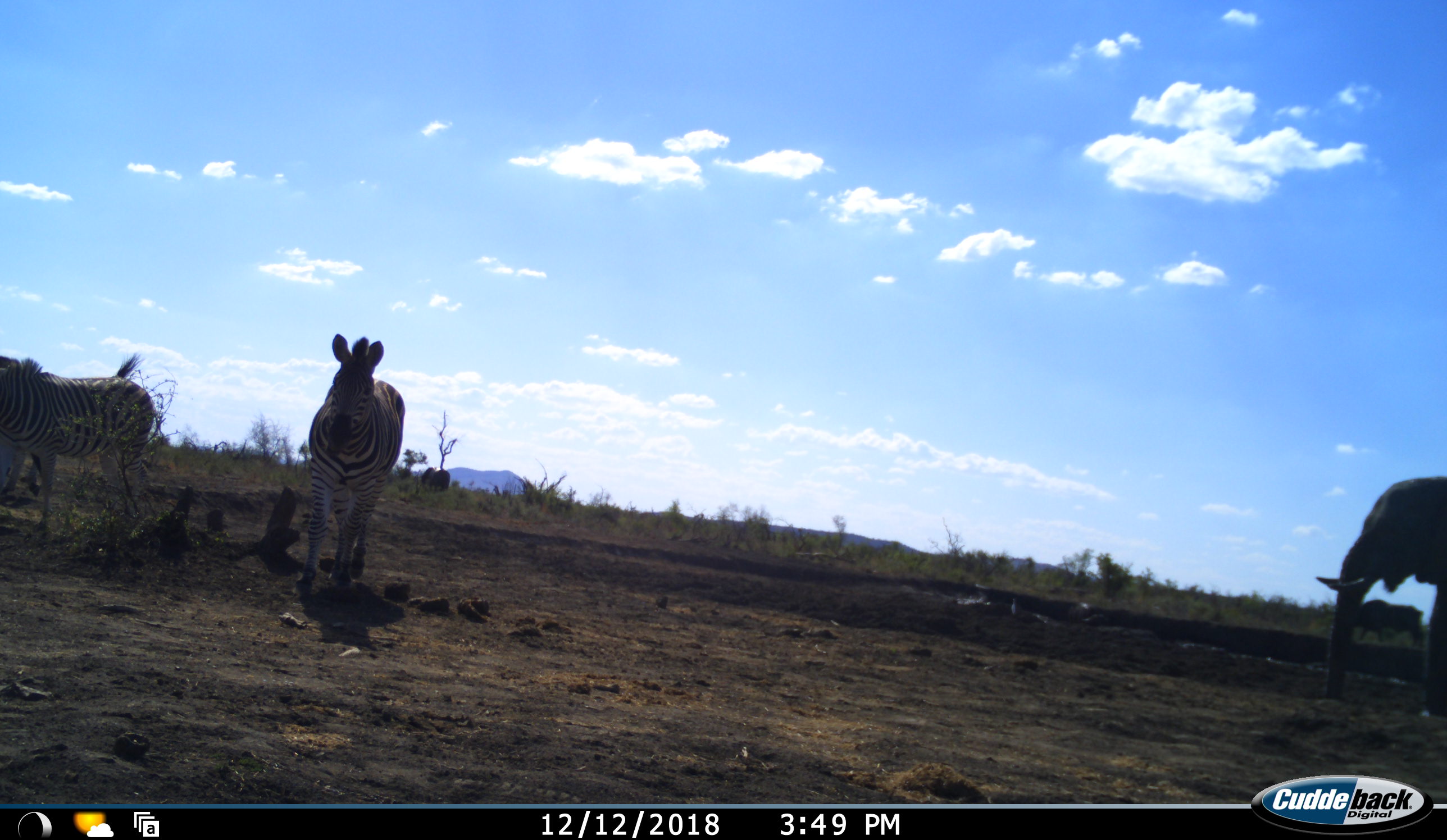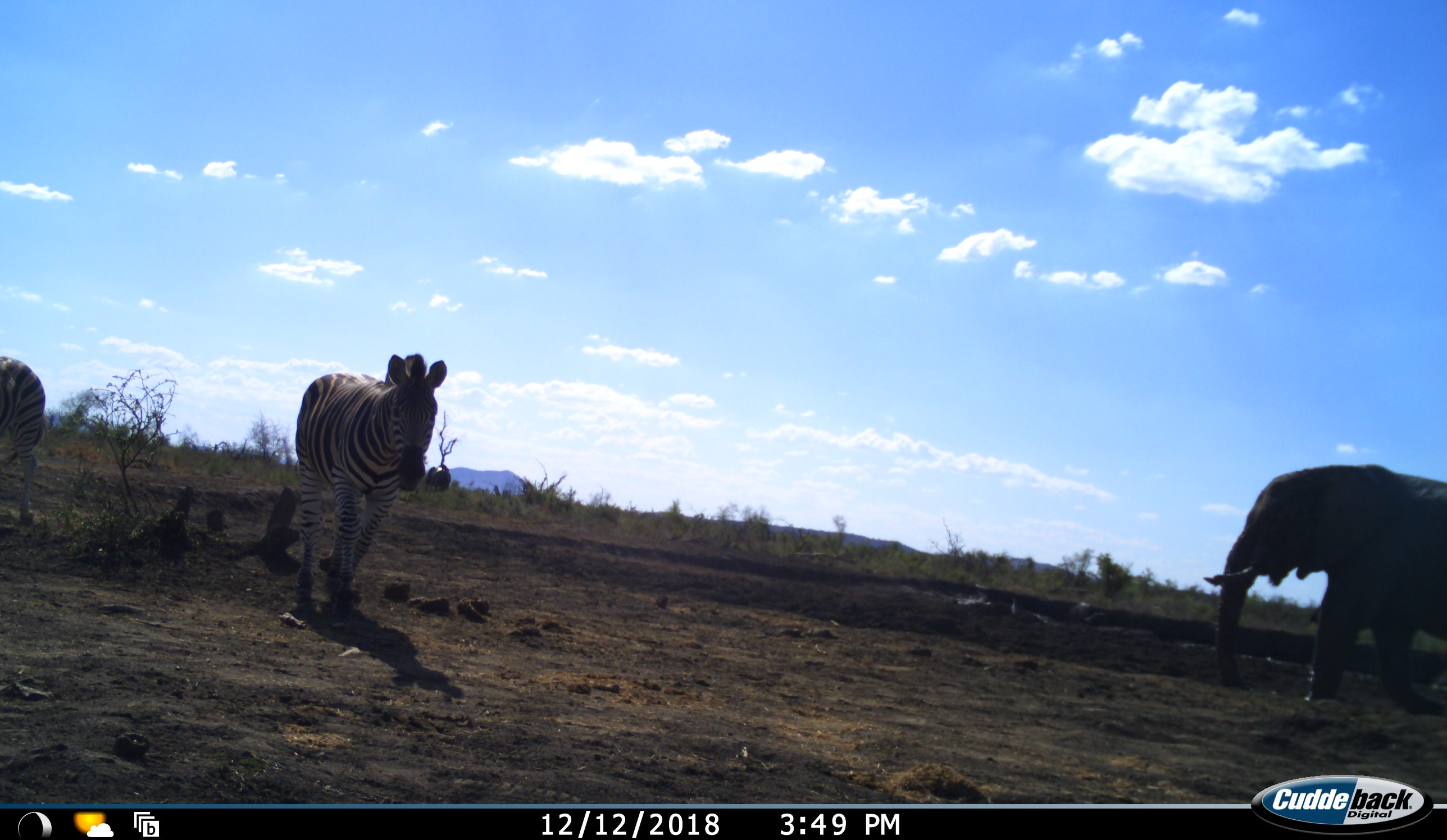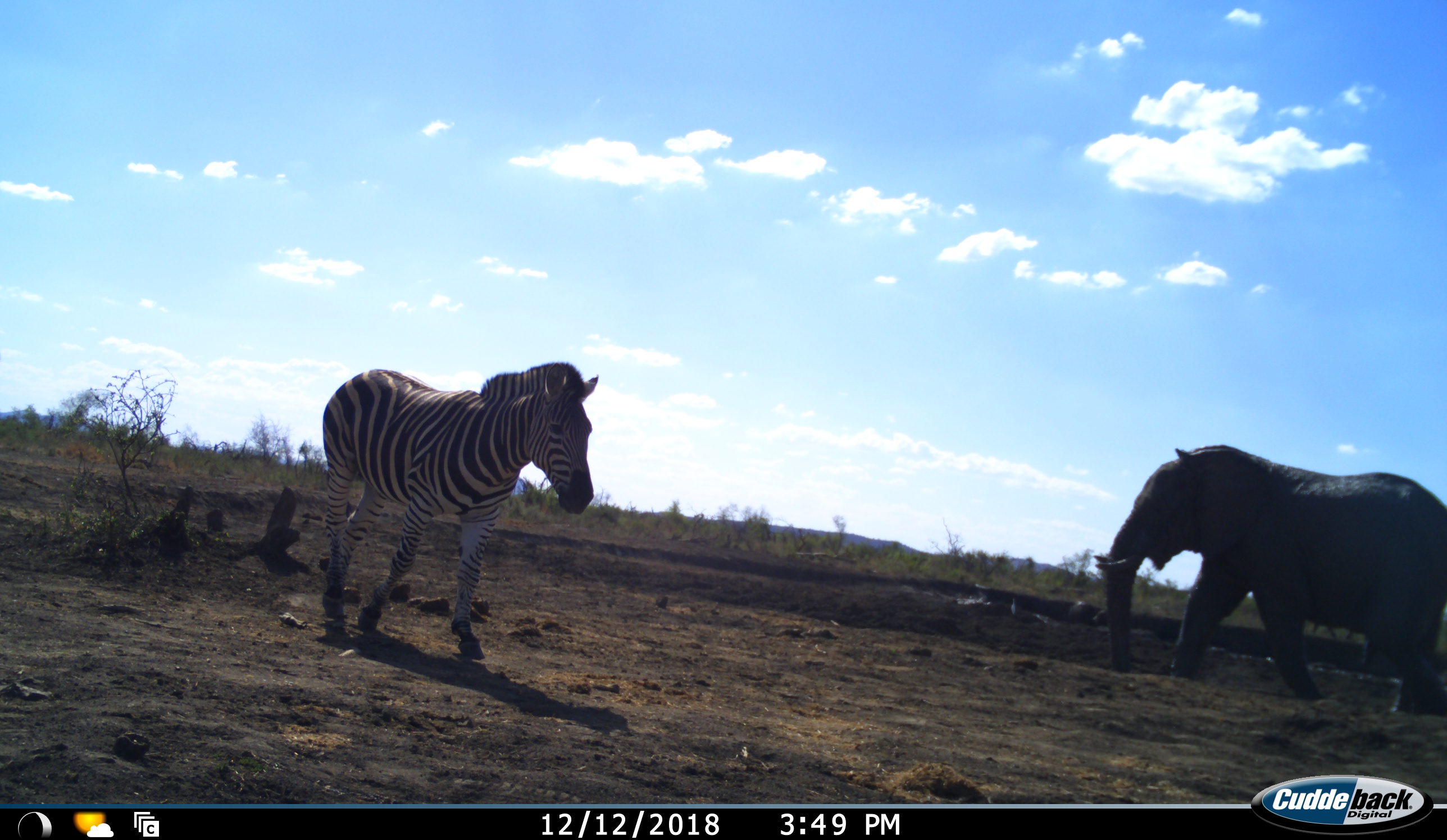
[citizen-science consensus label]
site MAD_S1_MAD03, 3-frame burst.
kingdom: Animalia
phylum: Chordata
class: Mammalia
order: Proboscidea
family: Elephantidae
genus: Loxodonta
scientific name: Loxodonta africana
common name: african bush elephant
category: elephant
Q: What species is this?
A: Elephant (african bush elephant) (Loxodonta africana).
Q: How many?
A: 1.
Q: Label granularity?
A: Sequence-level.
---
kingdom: Animalia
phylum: Chordata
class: Mammalia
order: Perissodactyla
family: Equidae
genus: Equus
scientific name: Equus quagga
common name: plains zebra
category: zebraplains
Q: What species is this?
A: Zebraplains (plains zebra) (Equus quagga).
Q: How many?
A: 2.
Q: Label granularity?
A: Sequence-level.